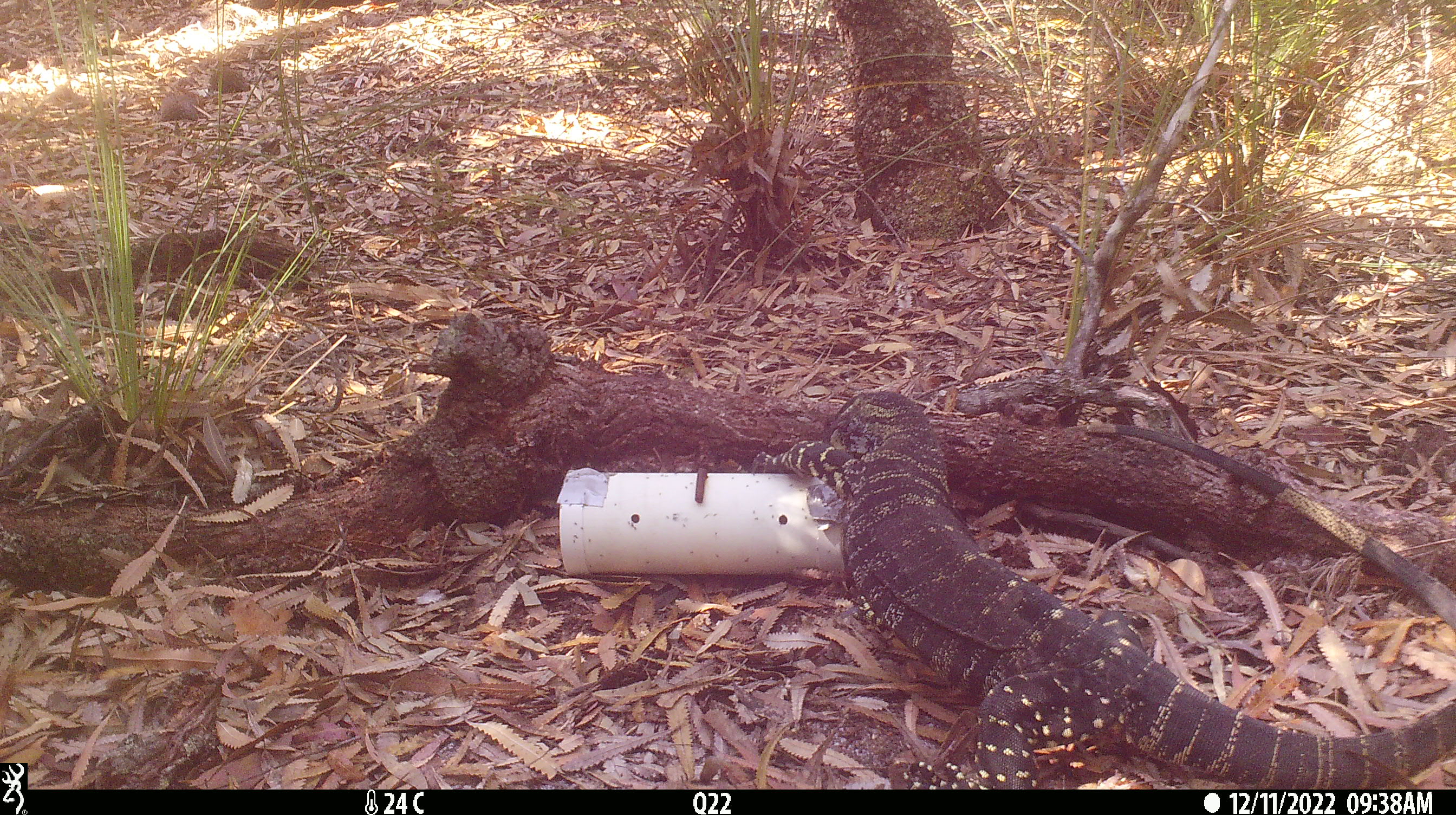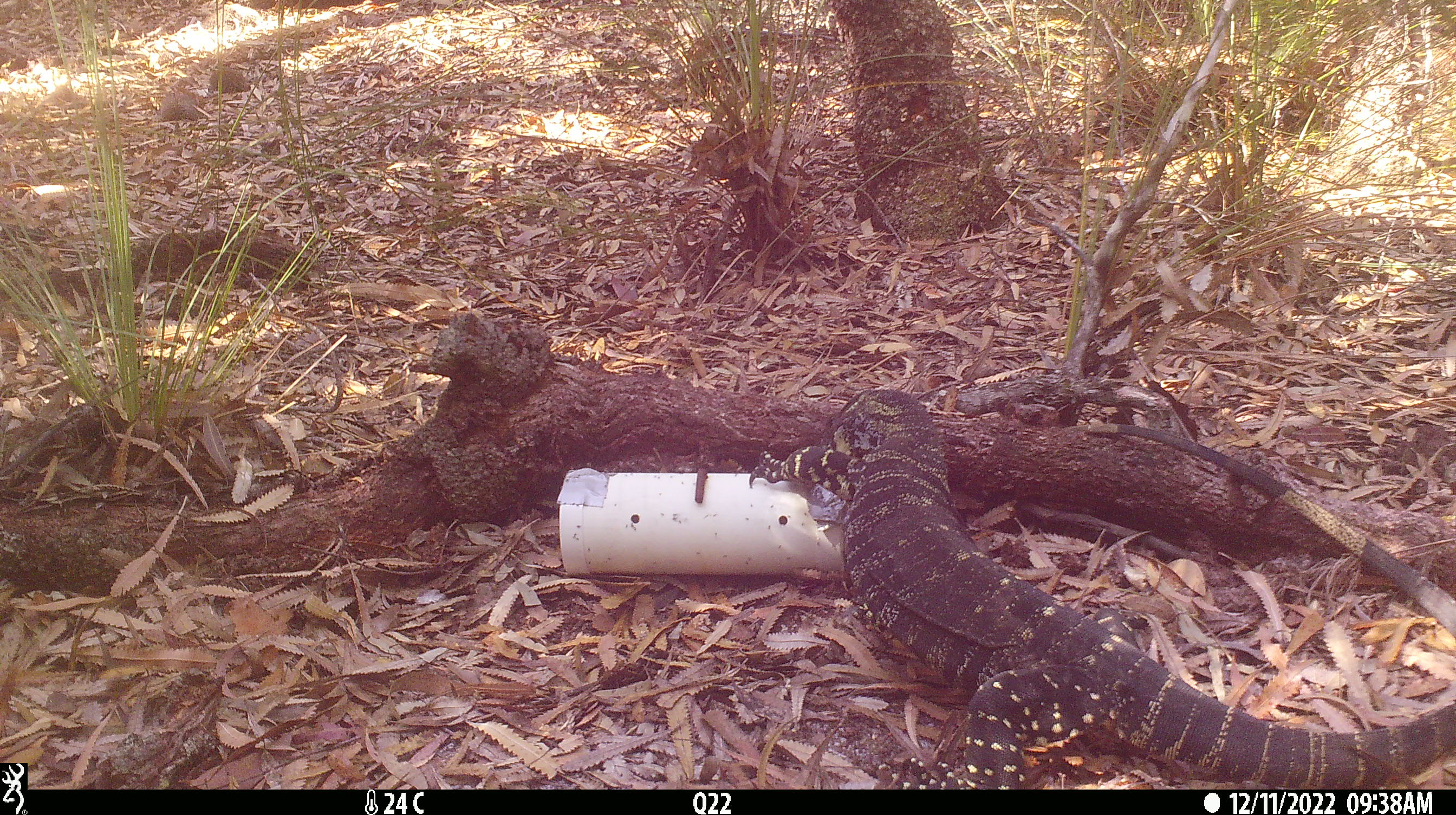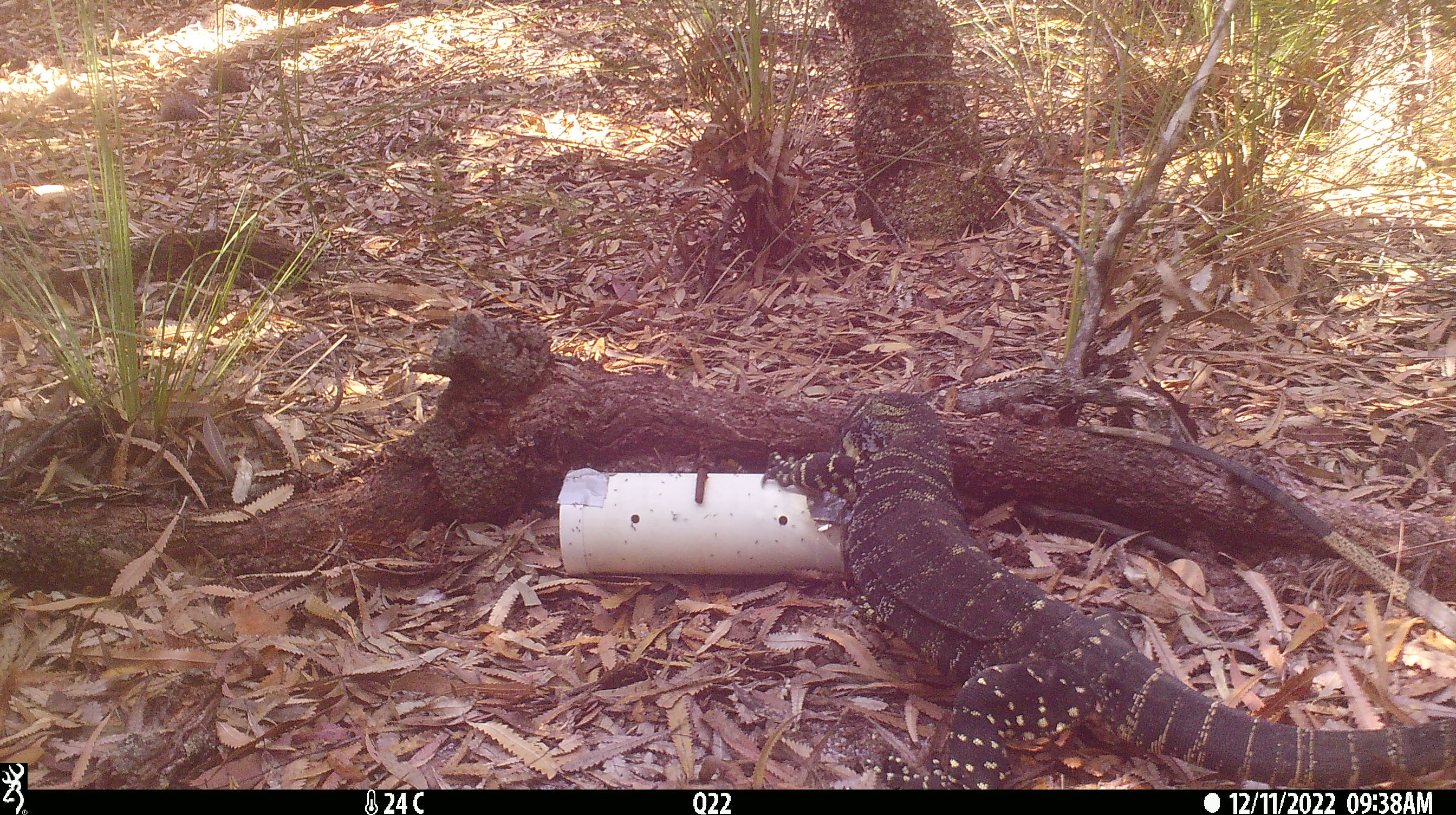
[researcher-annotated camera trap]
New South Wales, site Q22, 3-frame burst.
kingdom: Animalia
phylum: Chordata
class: Reptilia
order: Squamata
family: Varanidae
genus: Varanus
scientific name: Varanus varius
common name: lace monitor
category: goanna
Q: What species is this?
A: Goanna (lace monitor) (Varanus varius).